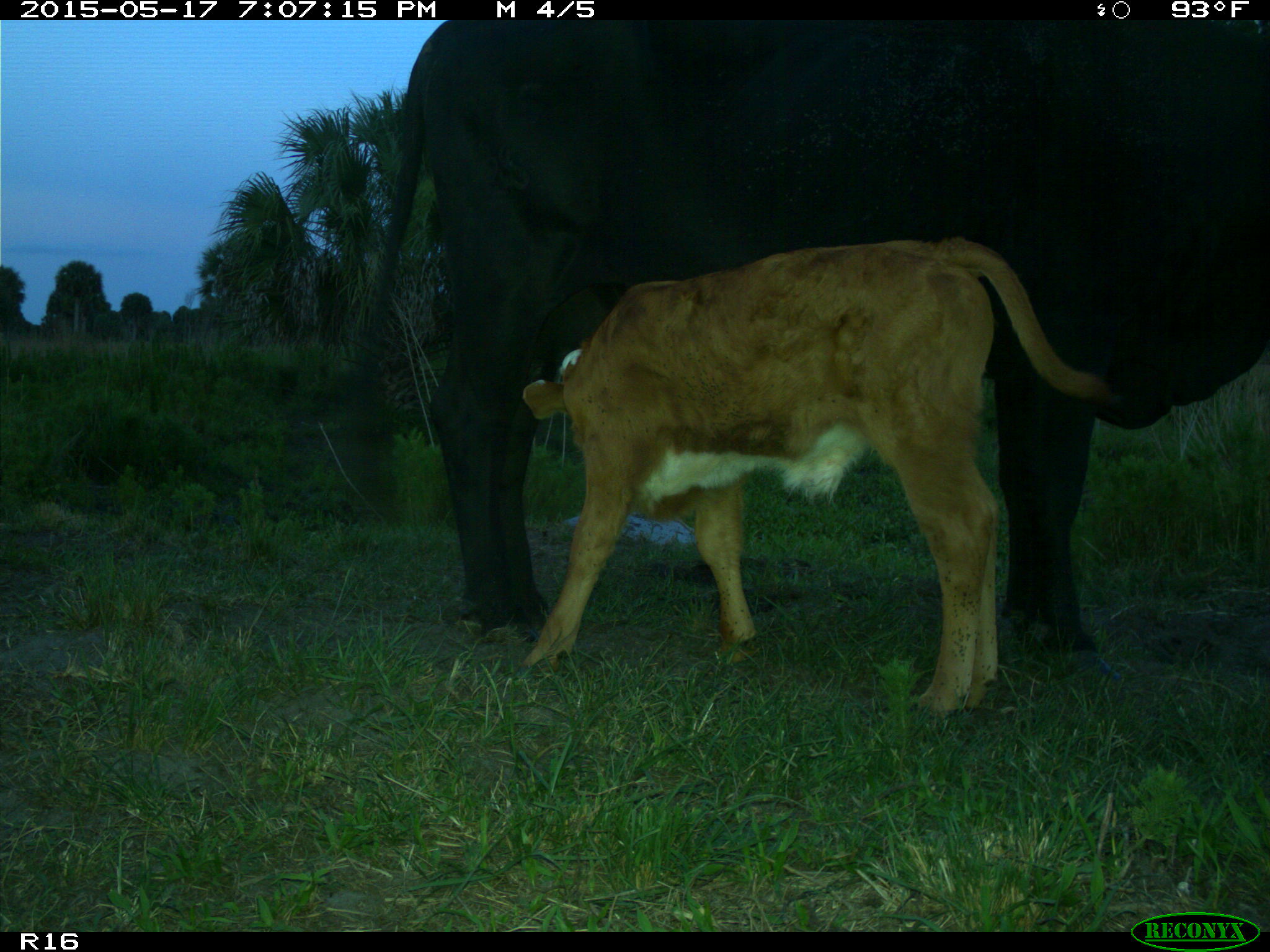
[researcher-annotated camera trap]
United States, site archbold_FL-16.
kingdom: Animalia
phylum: Chordata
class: Mammalia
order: Artiodactyla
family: Bovidae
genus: Bos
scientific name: Bos taurus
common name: domestic cow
Bos taurus (domestic cow).